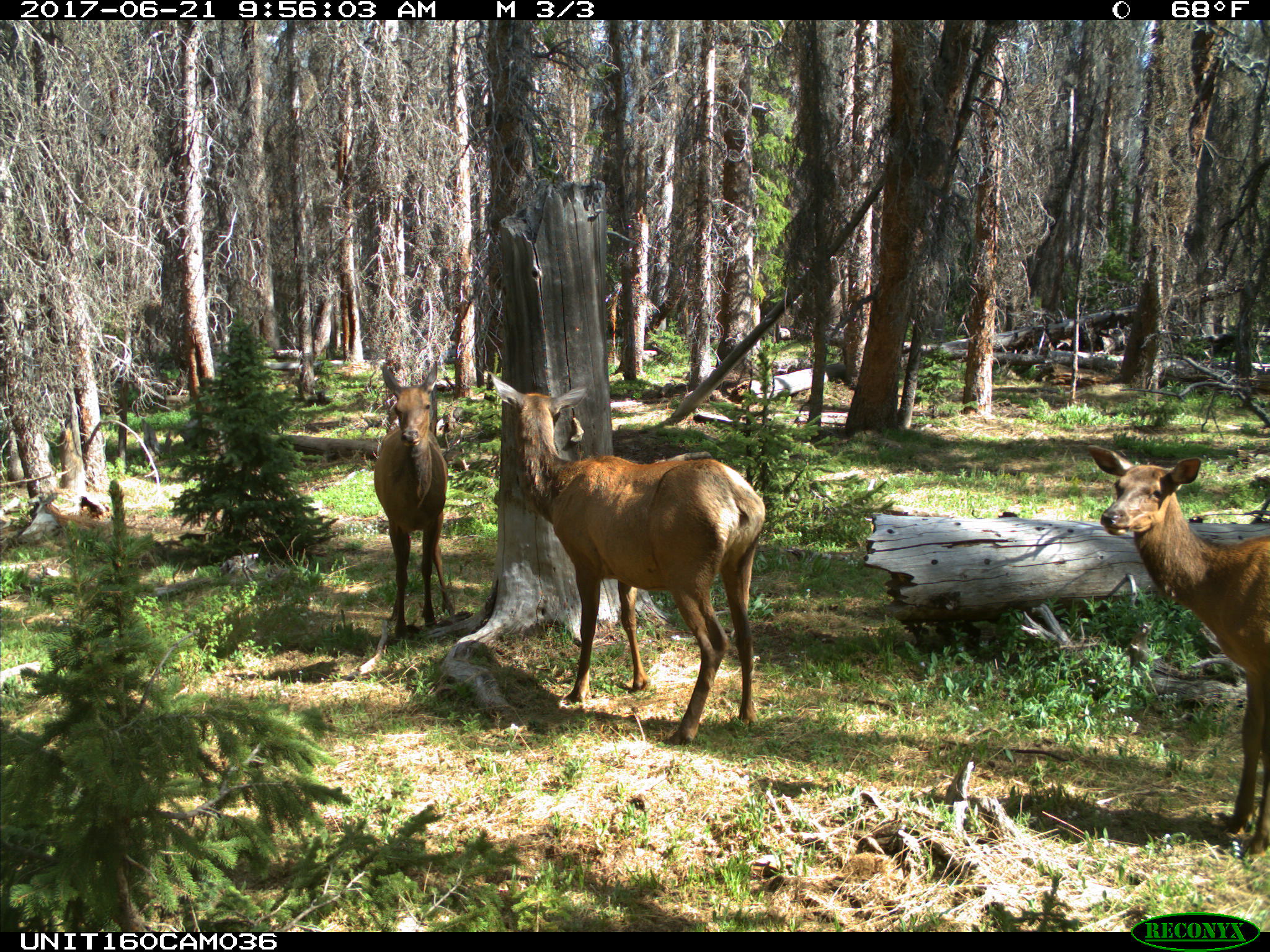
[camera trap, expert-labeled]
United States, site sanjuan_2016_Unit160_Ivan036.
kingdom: Animalia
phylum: Chordata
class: Mammalia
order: Artiodactyla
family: Cervidae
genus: Cervus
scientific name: Cervus elaphus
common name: red deer